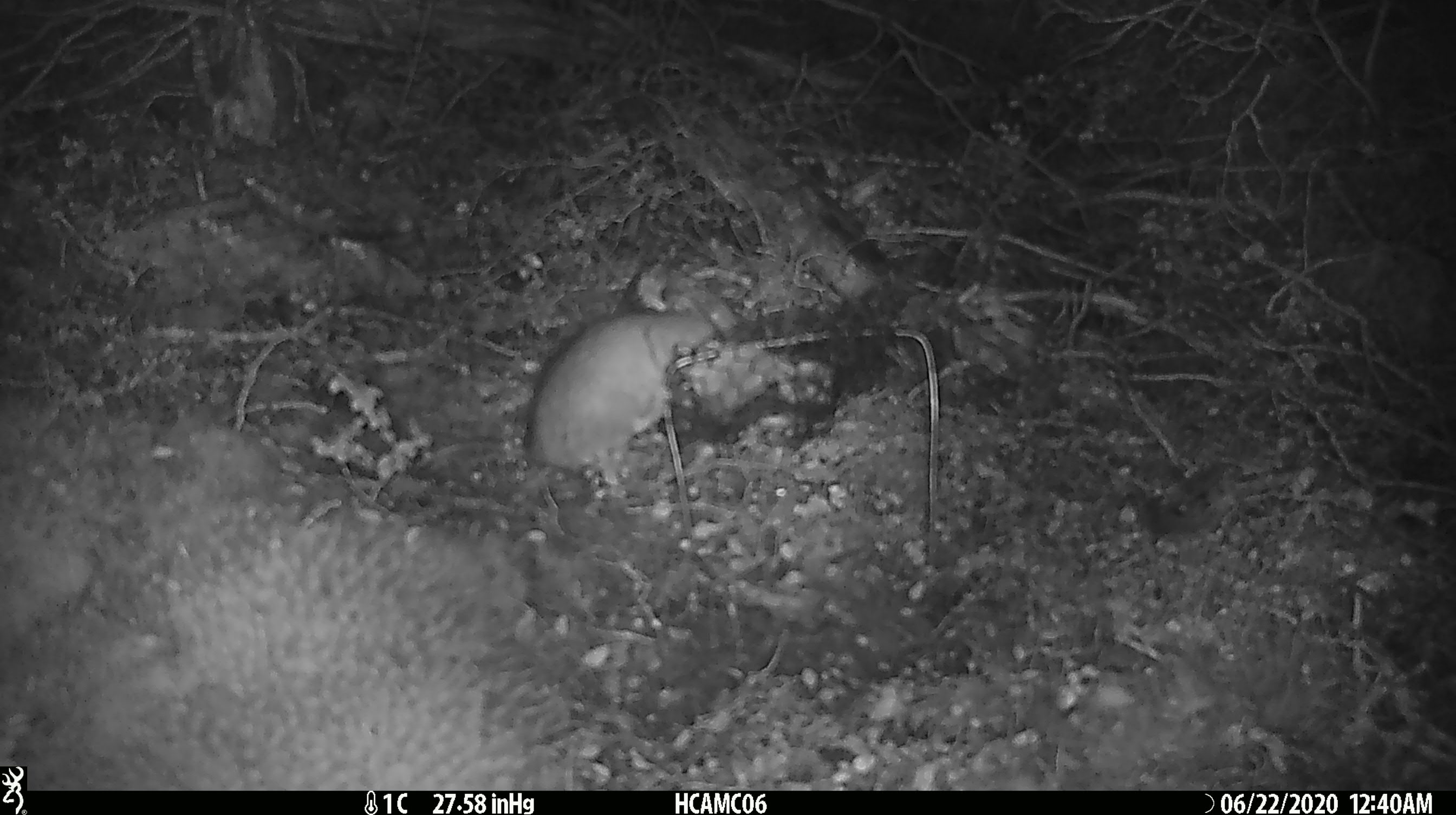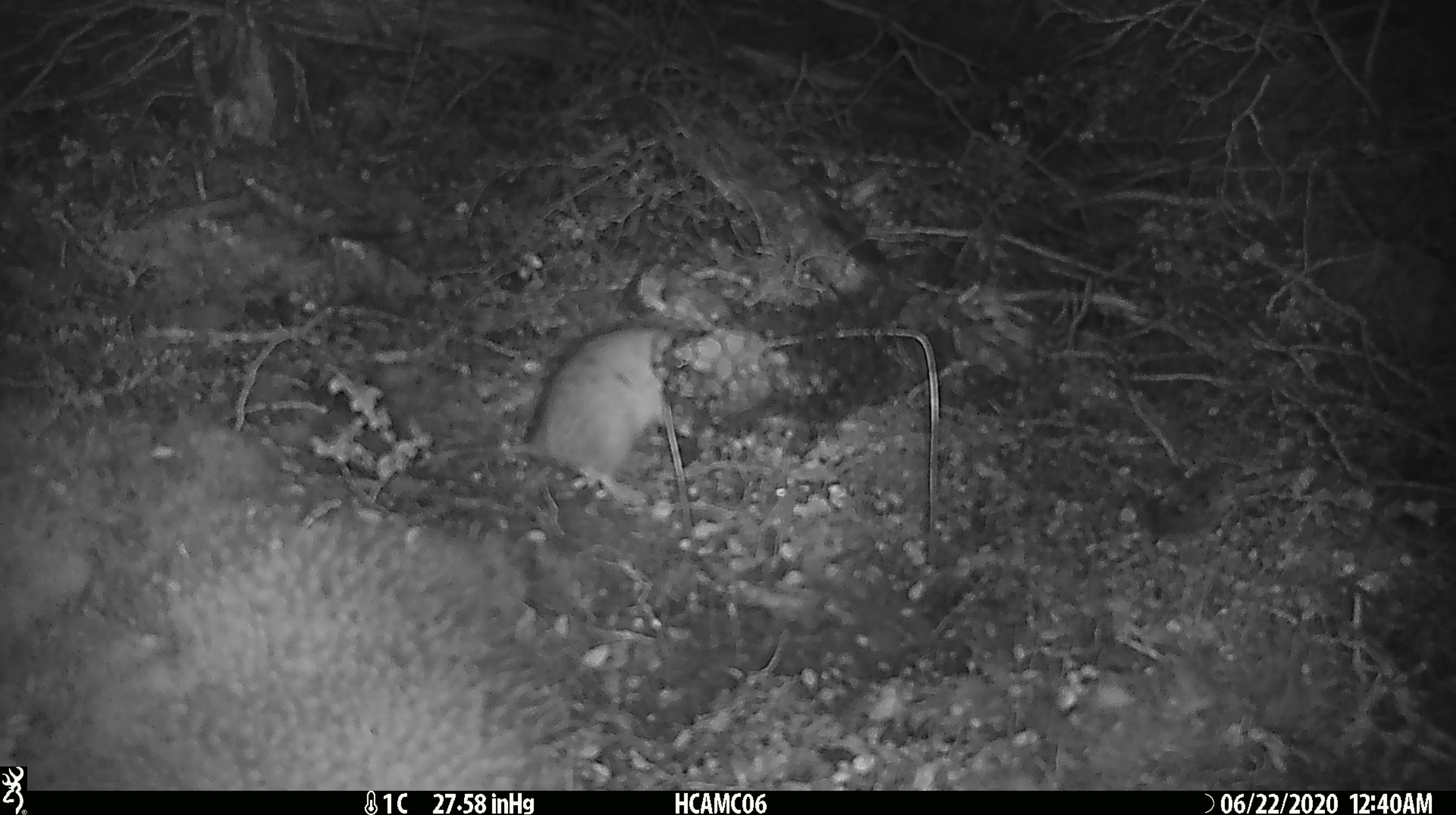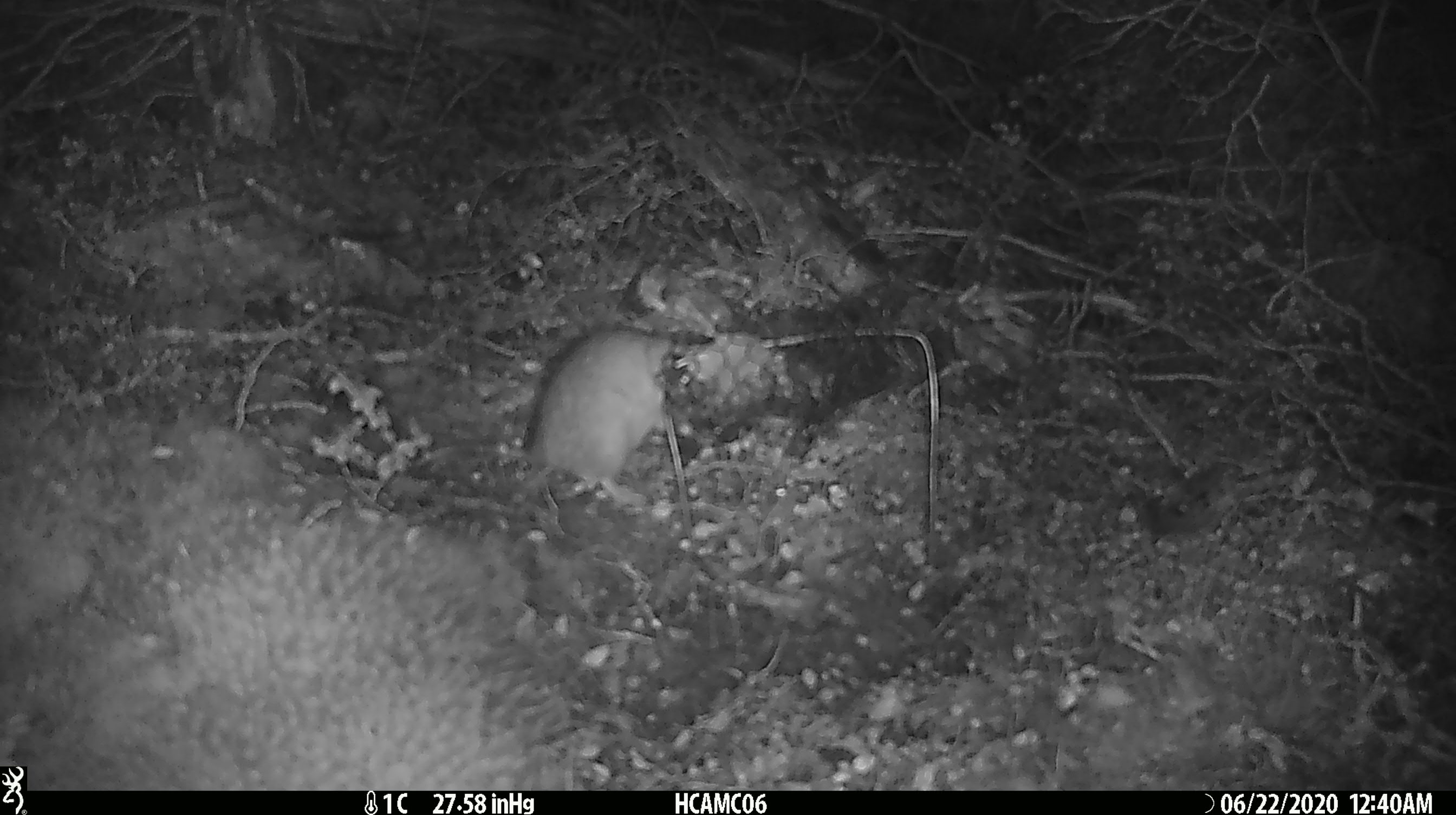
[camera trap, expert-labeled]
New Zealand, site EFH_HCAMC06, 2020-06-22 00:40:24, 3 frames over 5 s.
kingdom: Animalia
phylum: Chordata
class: Mammalia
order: Rodentia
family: Muridae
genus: Rattus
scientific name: Rattus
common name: rat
Rat (Rattus).